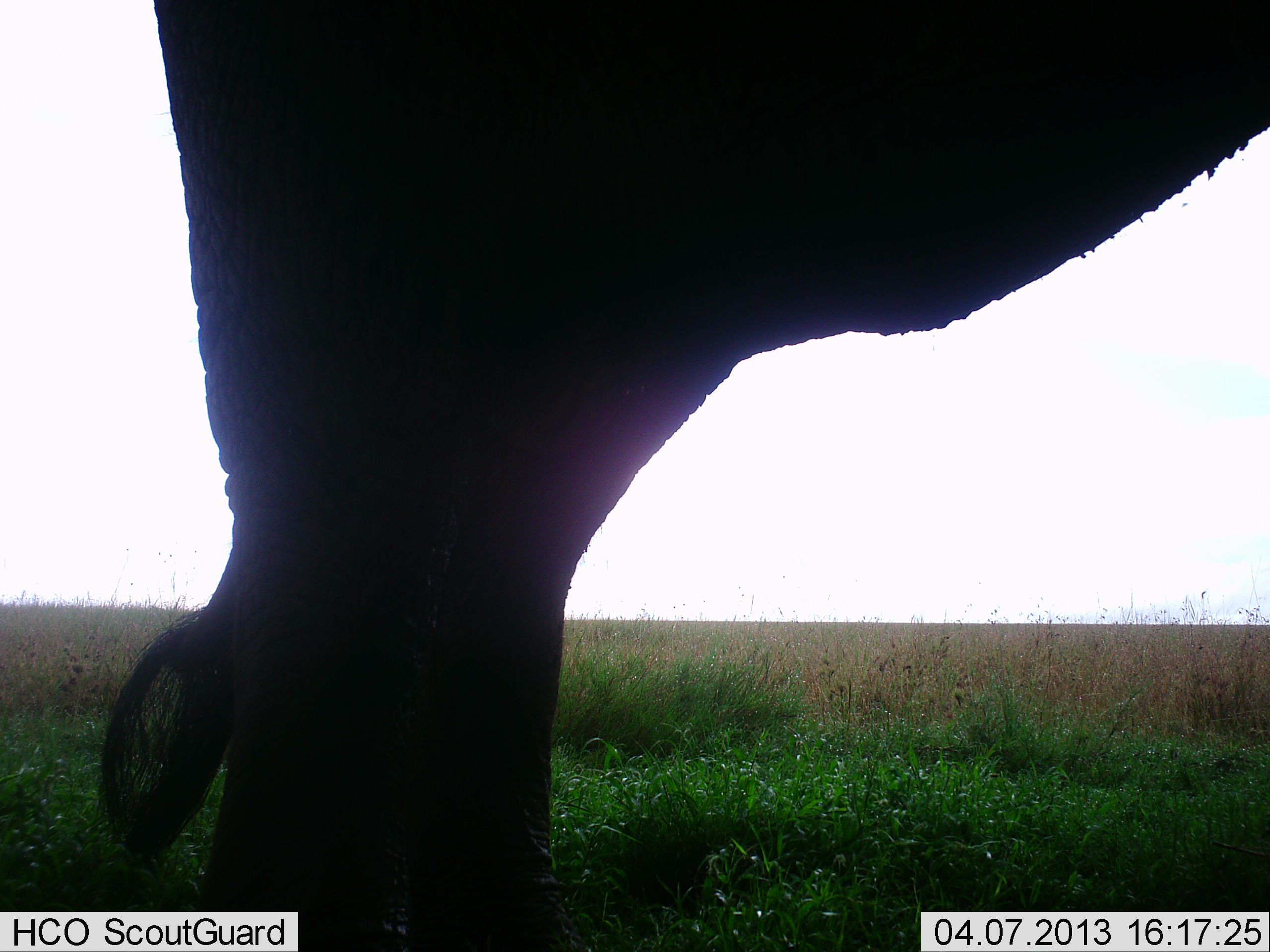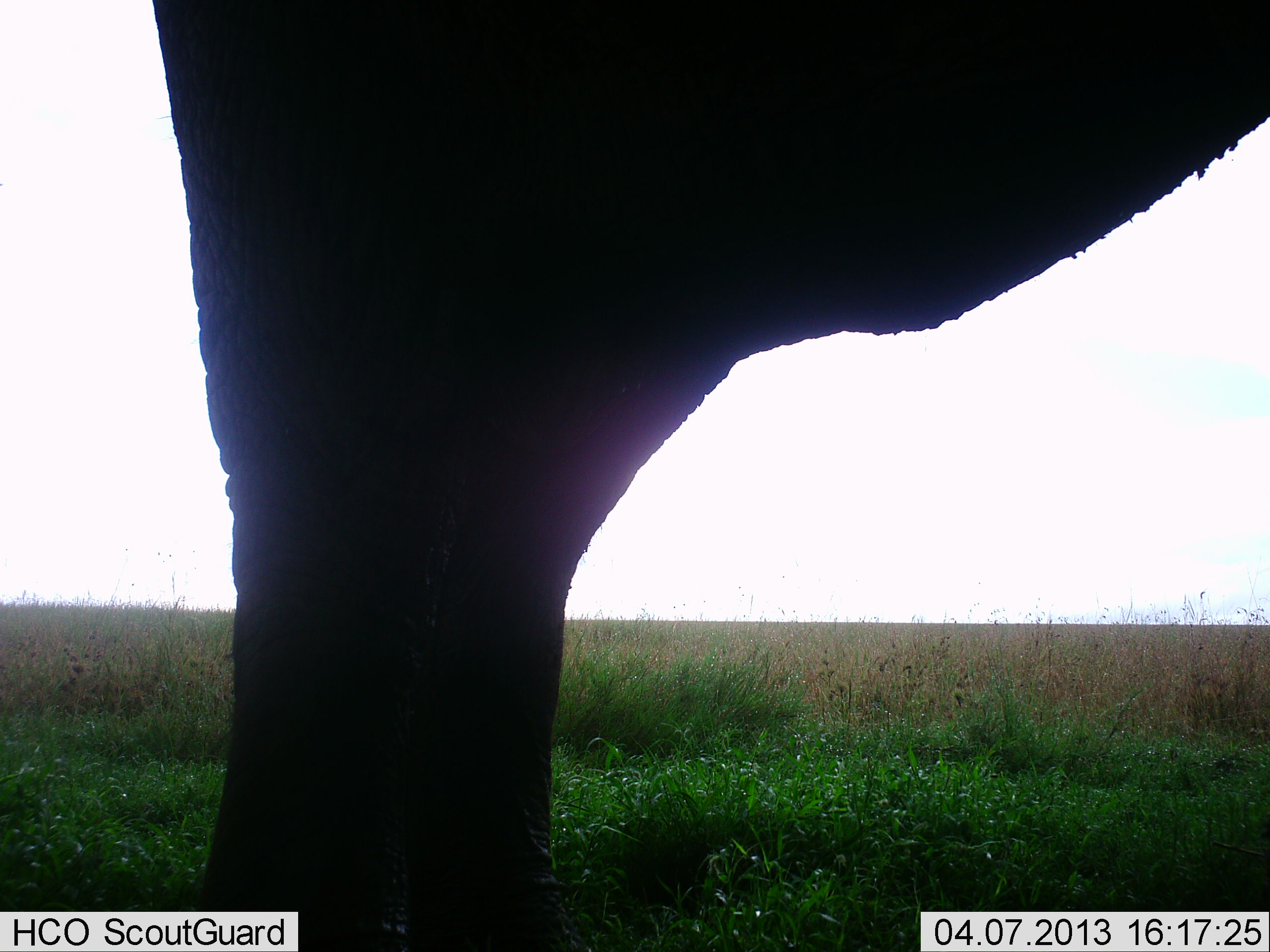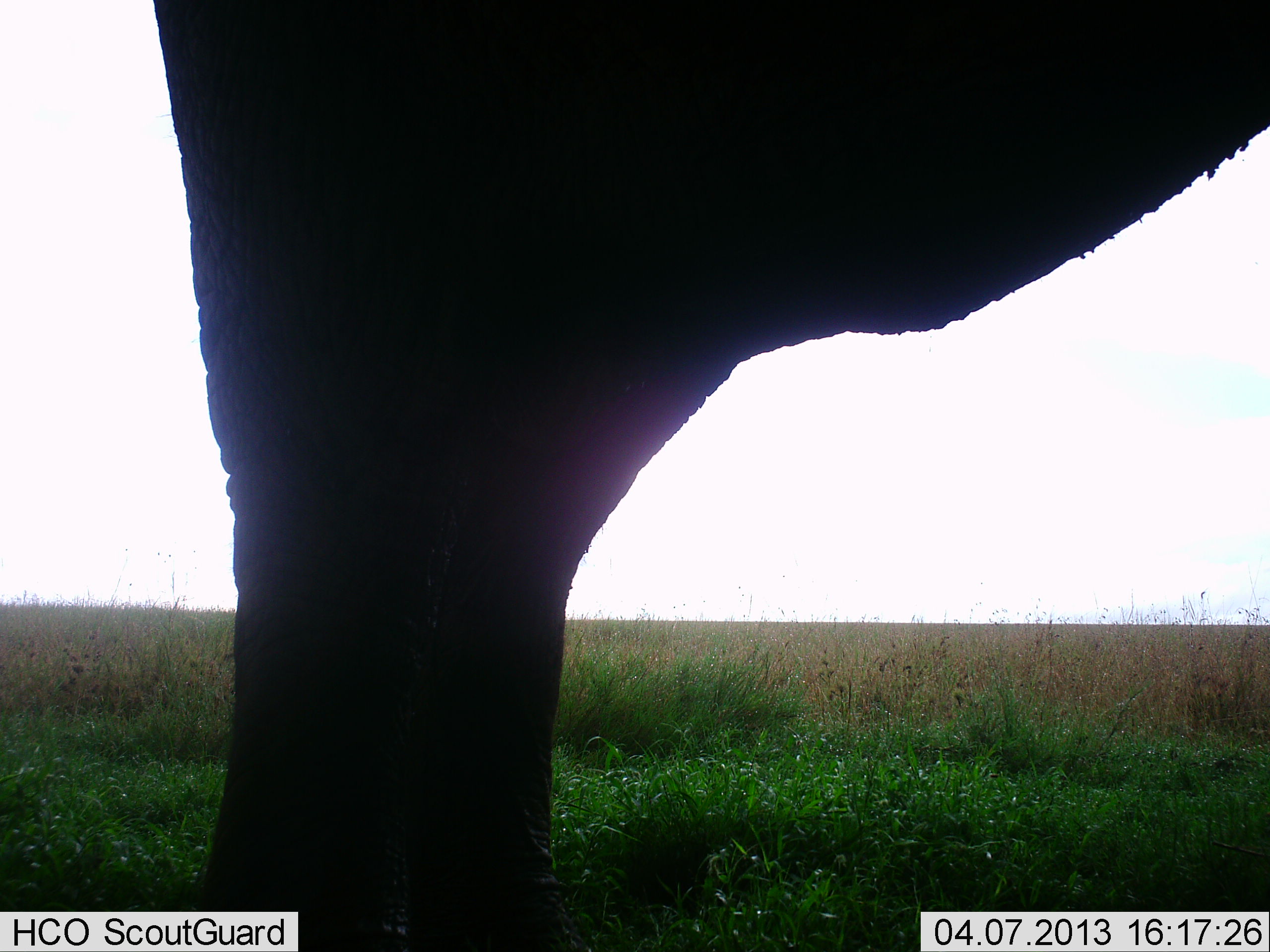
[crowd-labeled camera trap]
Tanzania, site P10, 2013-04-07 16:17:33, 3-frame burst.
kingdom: Animalia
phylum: Chordata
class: Mammalia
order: Proboscidea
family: Elephantidae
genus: Loxodonta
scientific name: Loxodonta africana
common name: african bush elephant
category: elephant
Elephant (african bush elephant) (Loxodonta africana), count 1. Behavior (volunteer vote fractions): standing 100%, resting 0%, moving 0%, interacting 0%. Young present (vote fraction): 0%. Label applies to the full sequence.